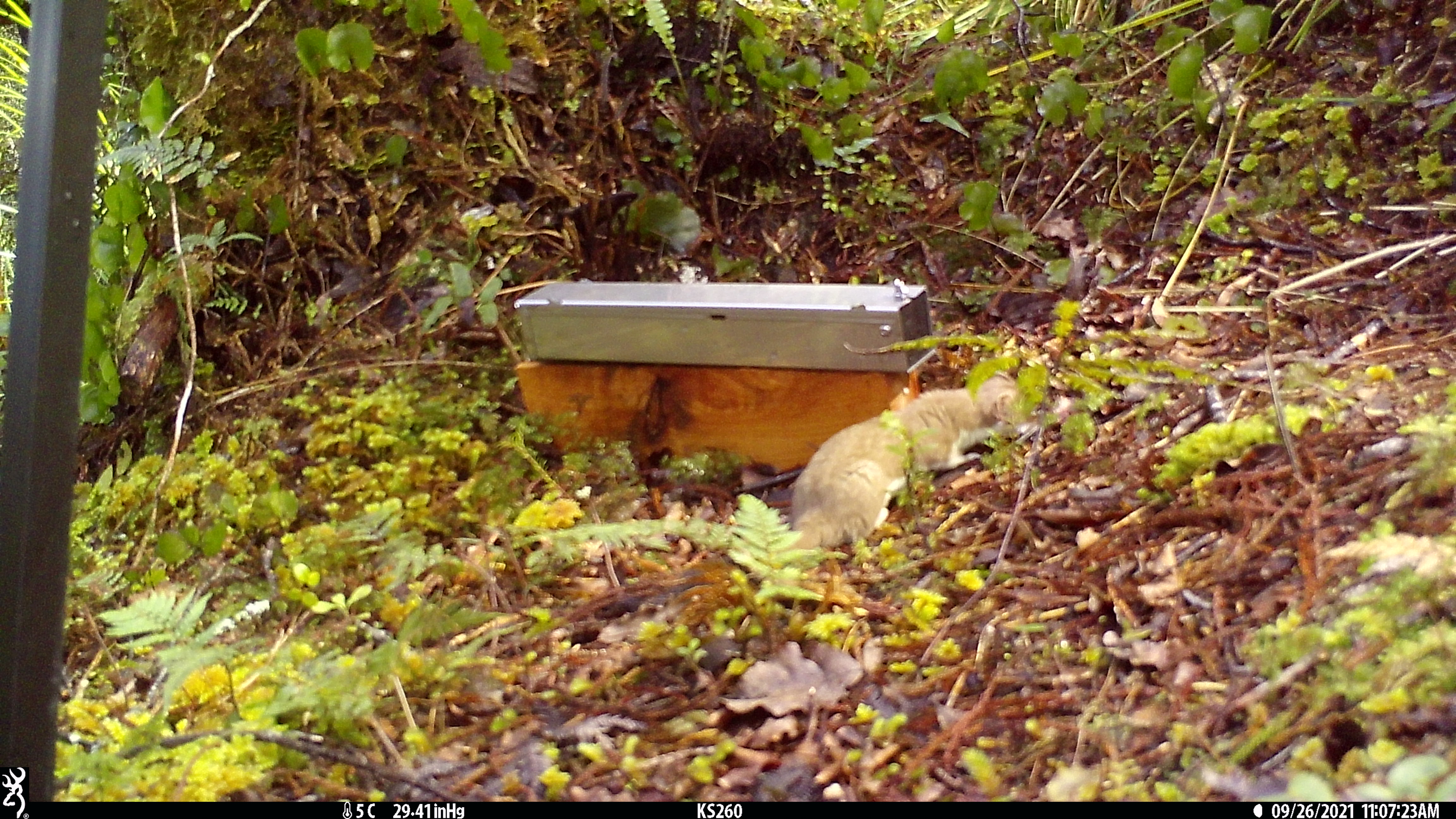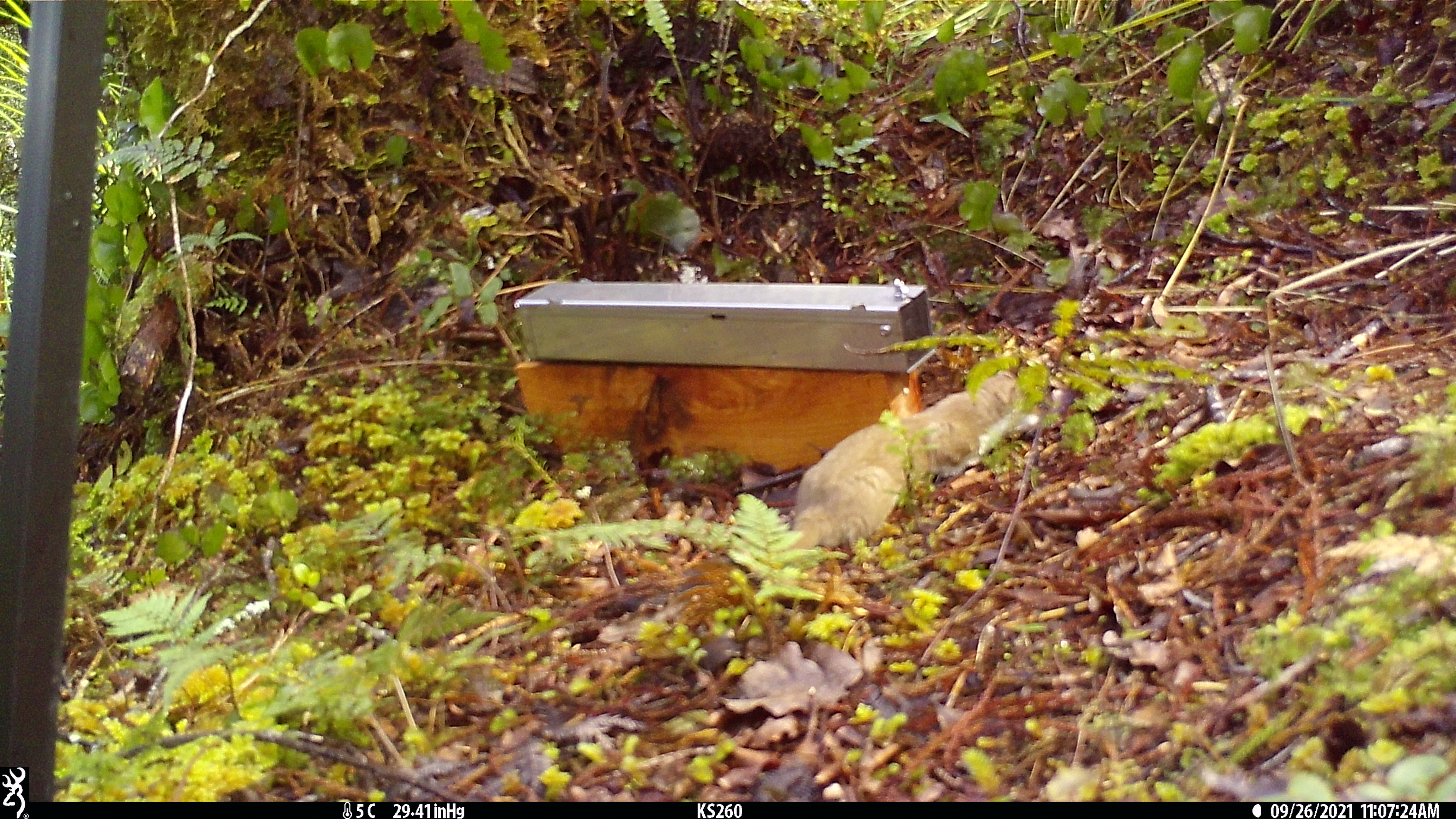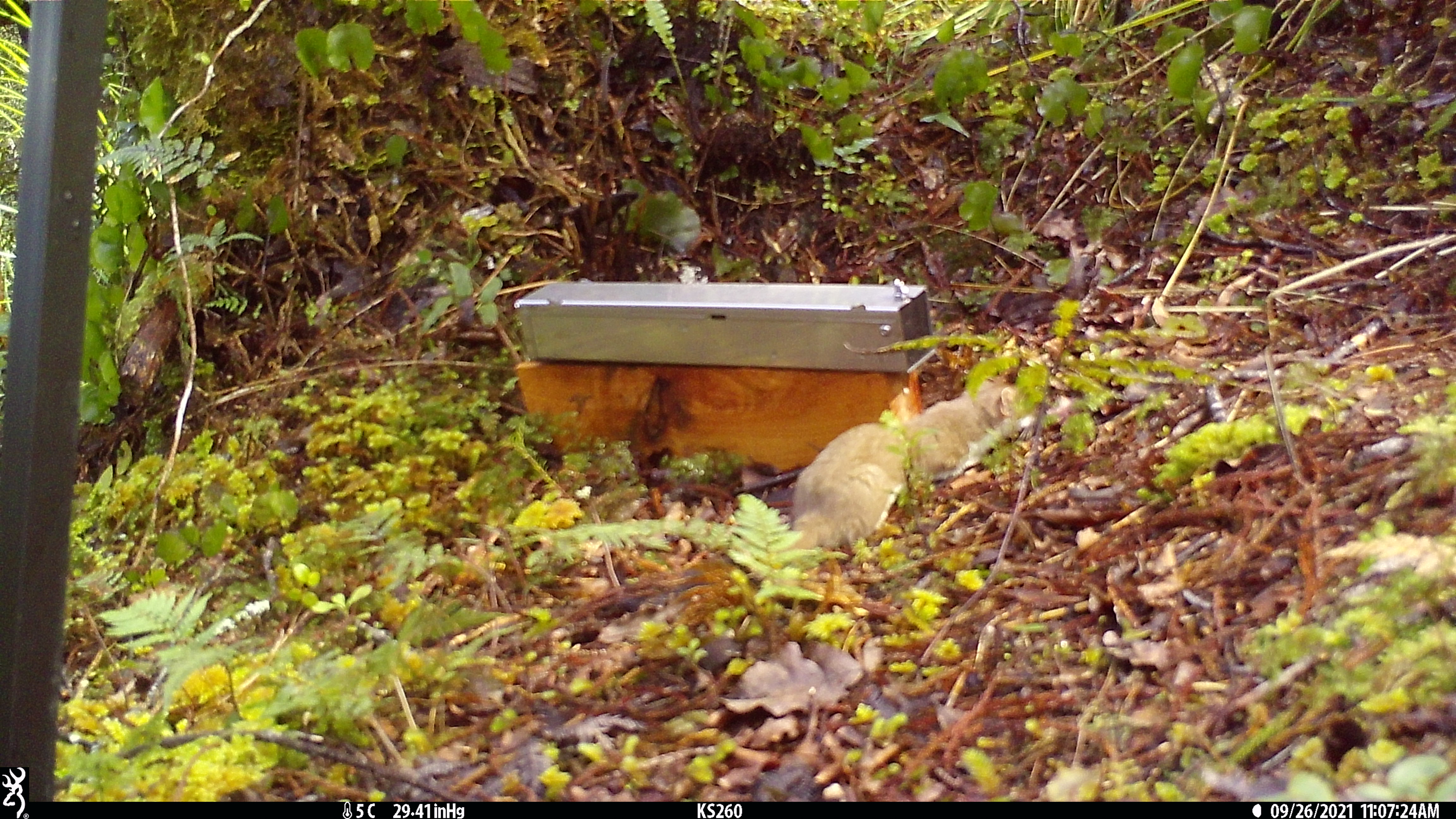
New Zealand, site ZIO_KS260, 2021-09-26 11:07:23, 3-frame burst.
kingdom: Animalia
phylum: Chordata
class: Mammalia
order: Carnivora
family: Mustelidae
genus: Mustela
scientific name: Mustela erminea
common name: stoat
Stoat (Mustela erminea).